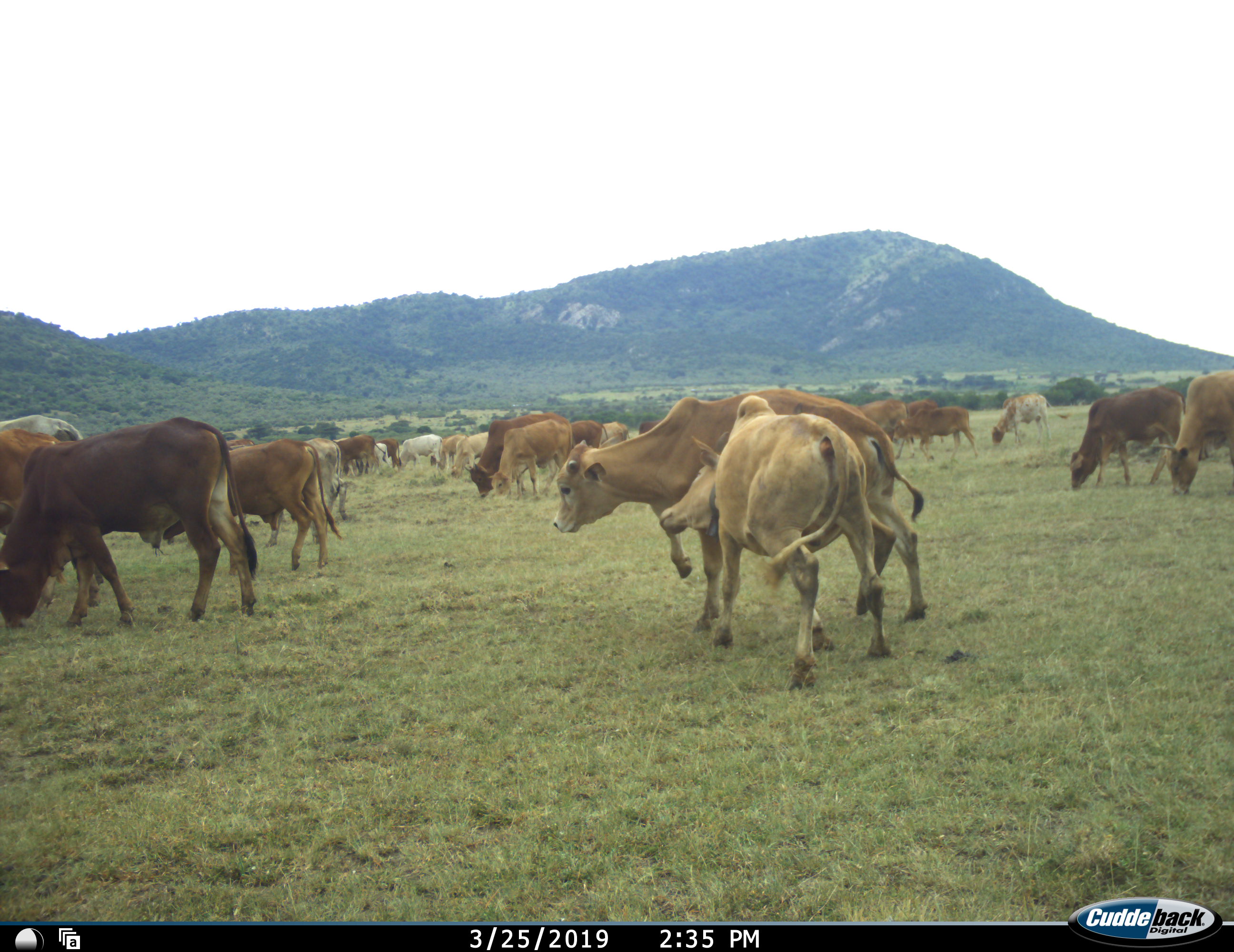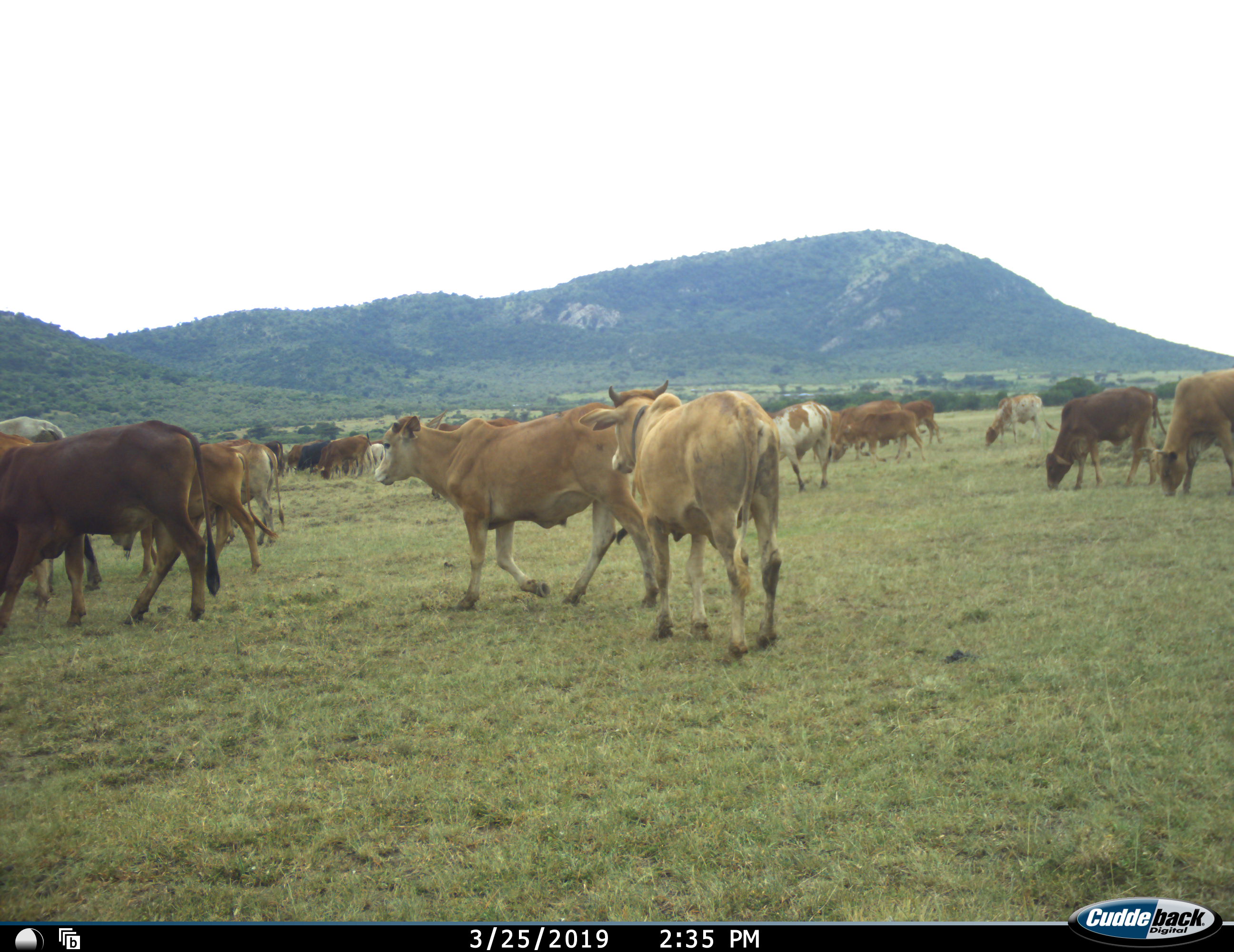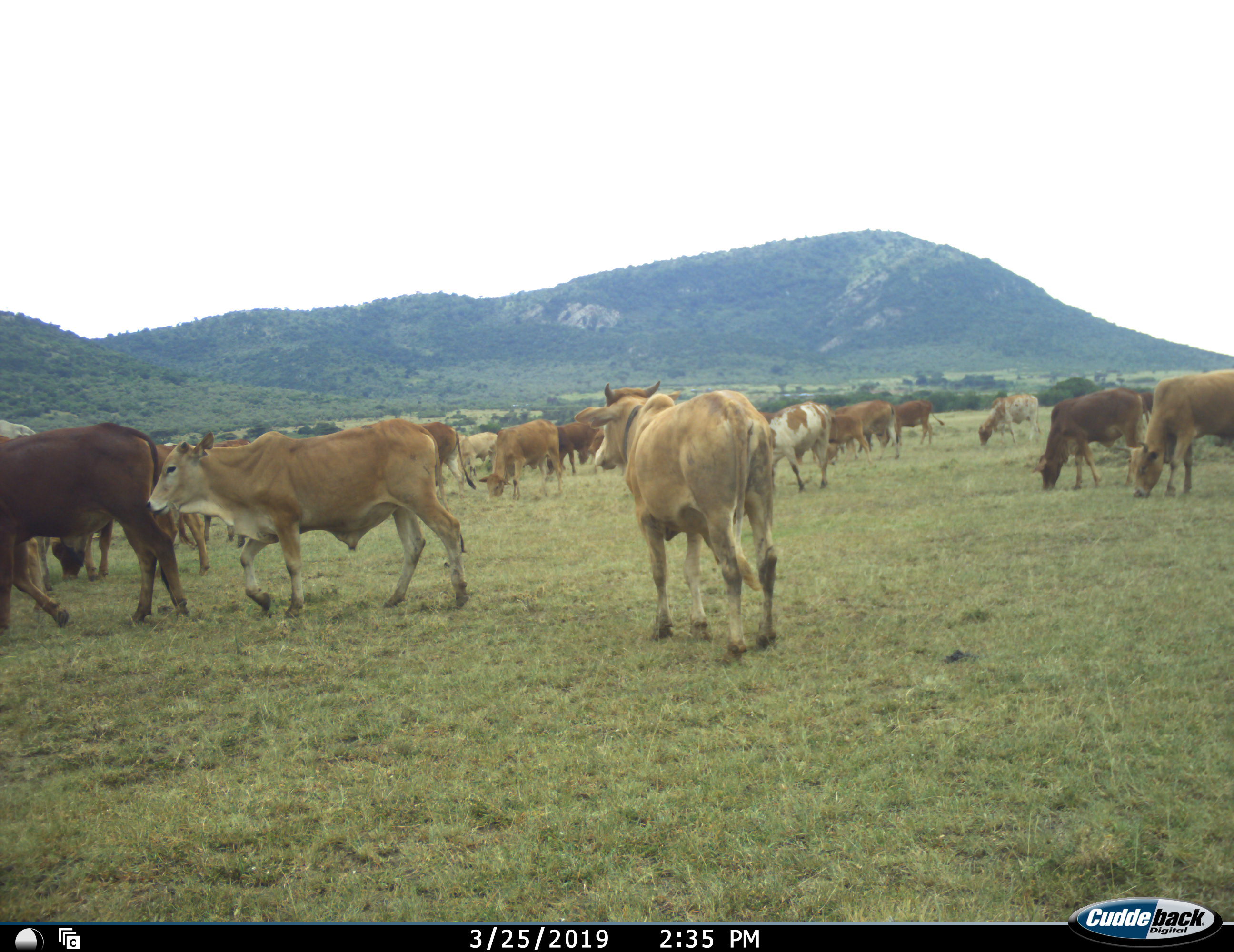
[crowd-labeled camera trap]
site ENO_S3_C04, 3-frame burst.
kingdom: Animalia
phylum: Chordata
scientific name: Vertebrata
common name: domestic animal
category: domesticanimal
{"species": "domesticanimal (domestic animal) (Vertebrata)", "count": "11-50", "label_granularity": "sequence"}